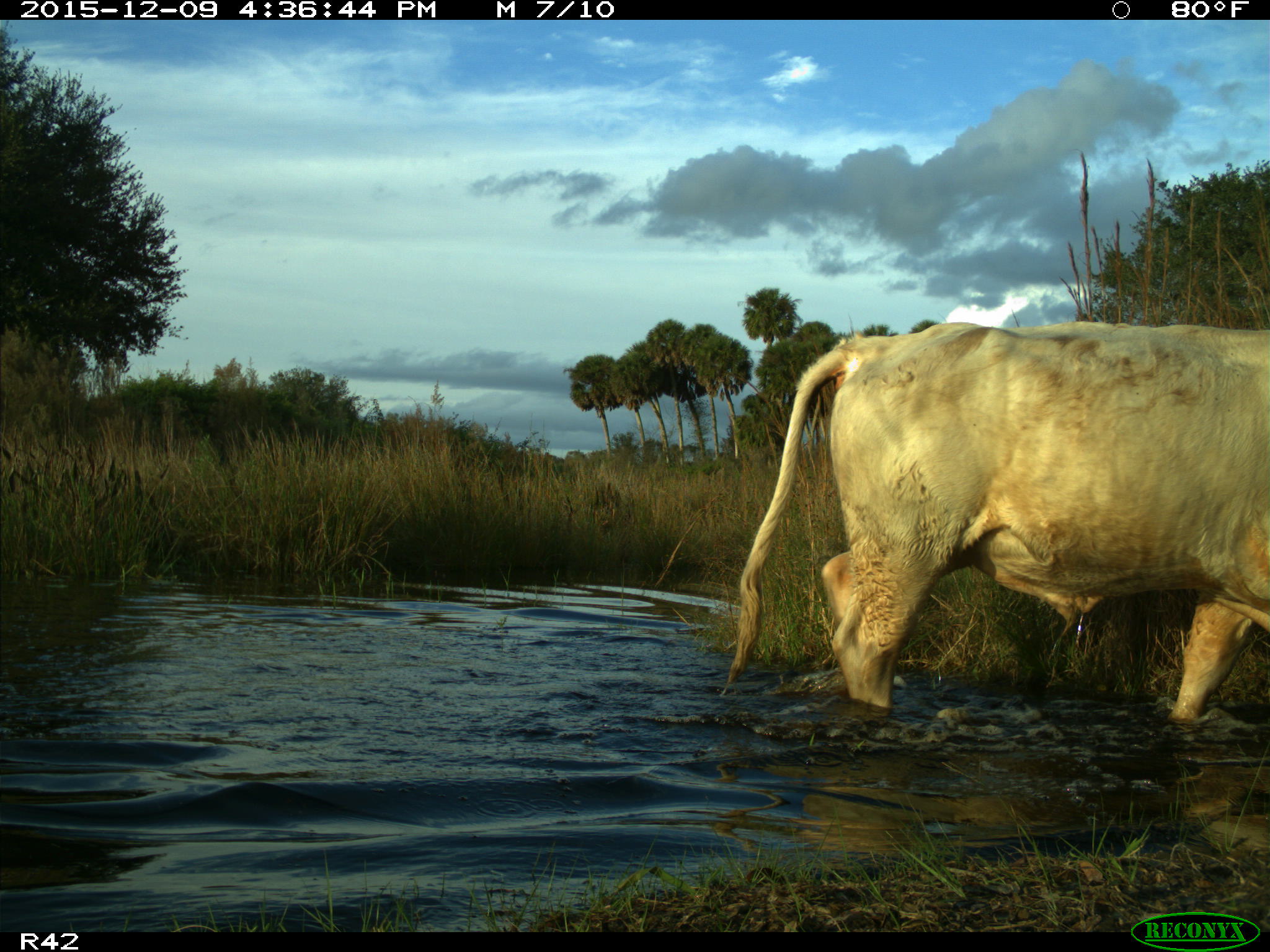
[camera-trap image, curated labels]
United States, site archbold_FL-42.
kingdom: Animalia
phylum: Chordata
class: Mammalia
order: Artiodactyla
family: Bovidae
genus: Bos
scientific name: Bos taurus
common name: domestic cow